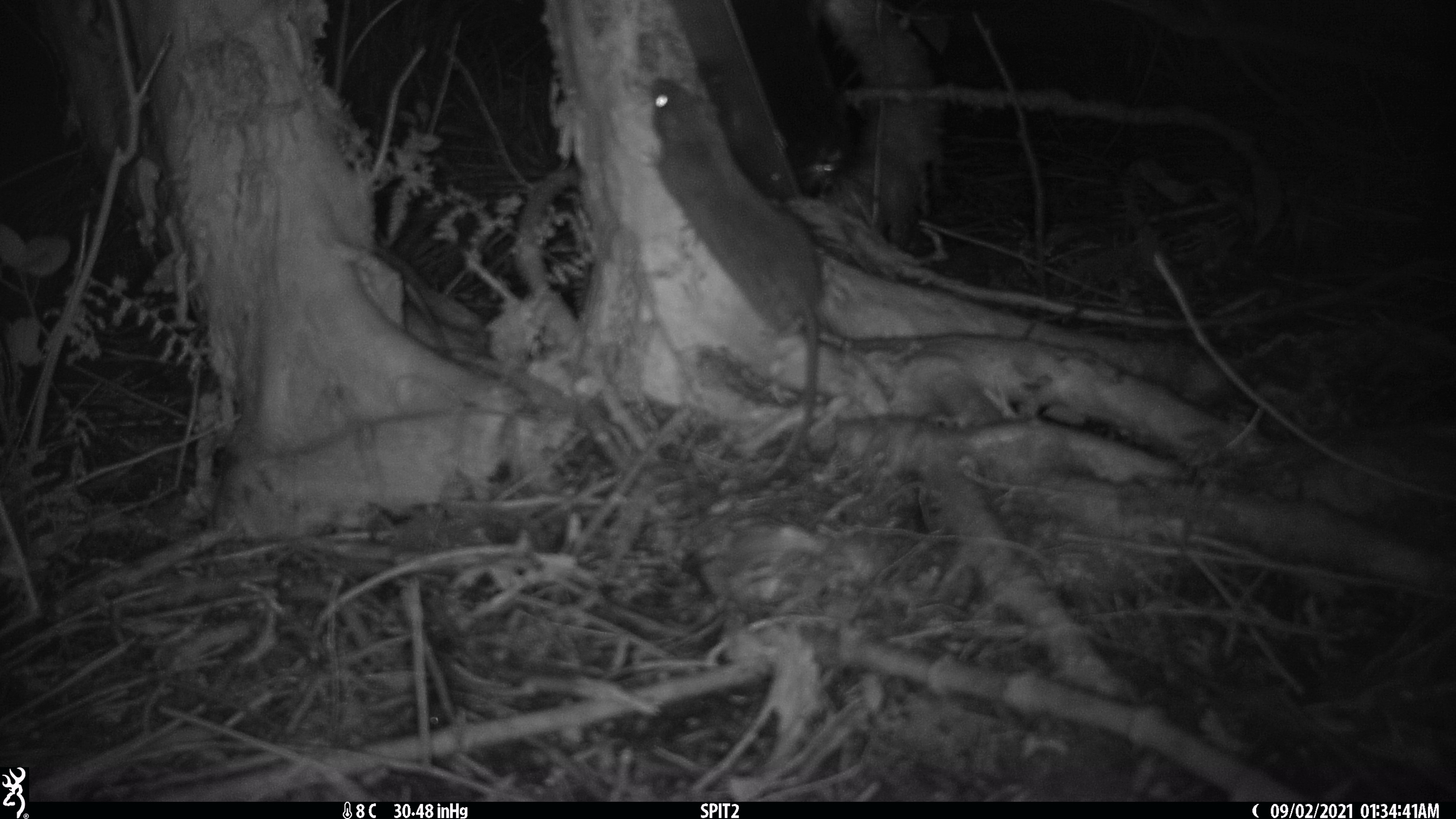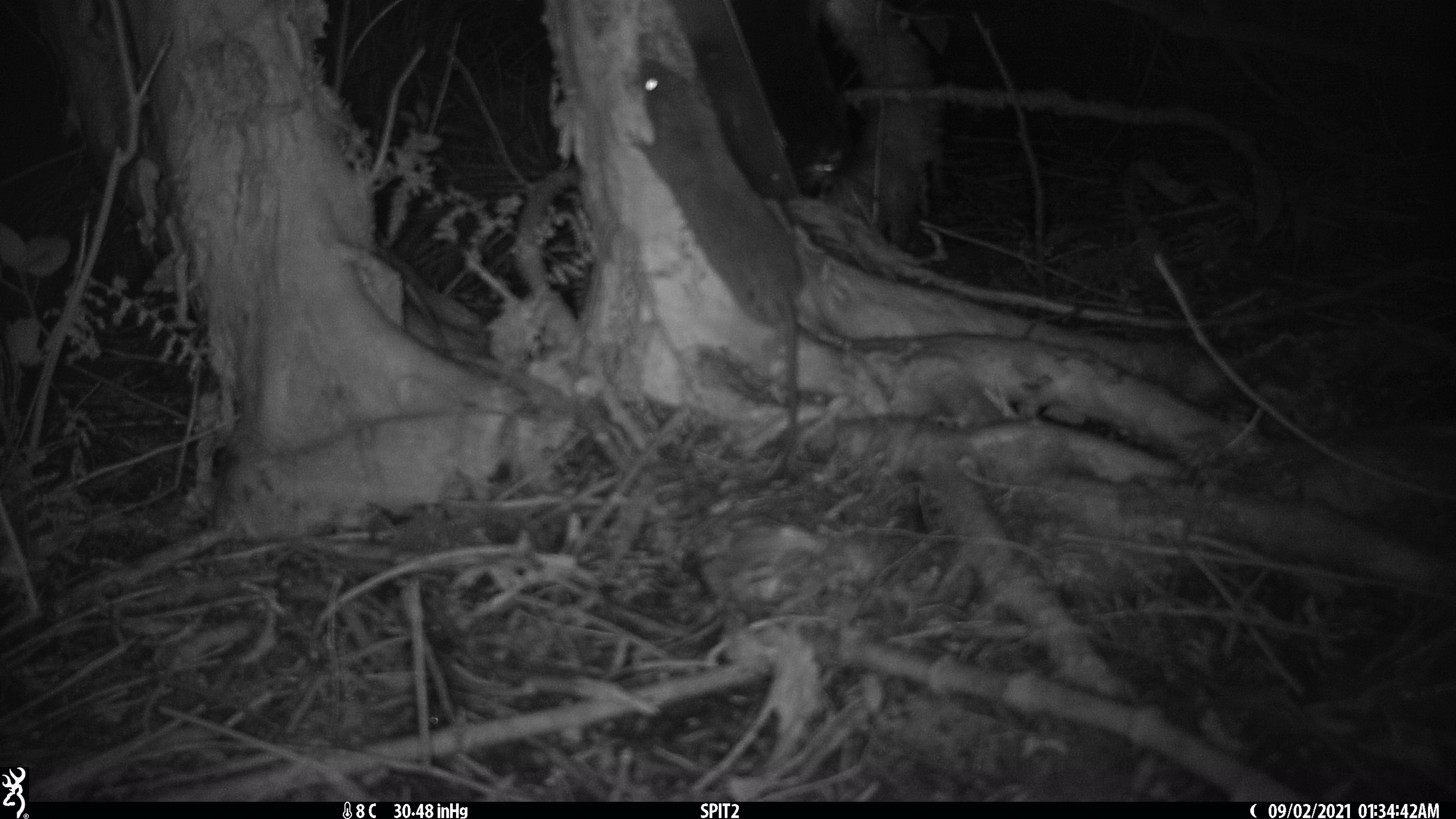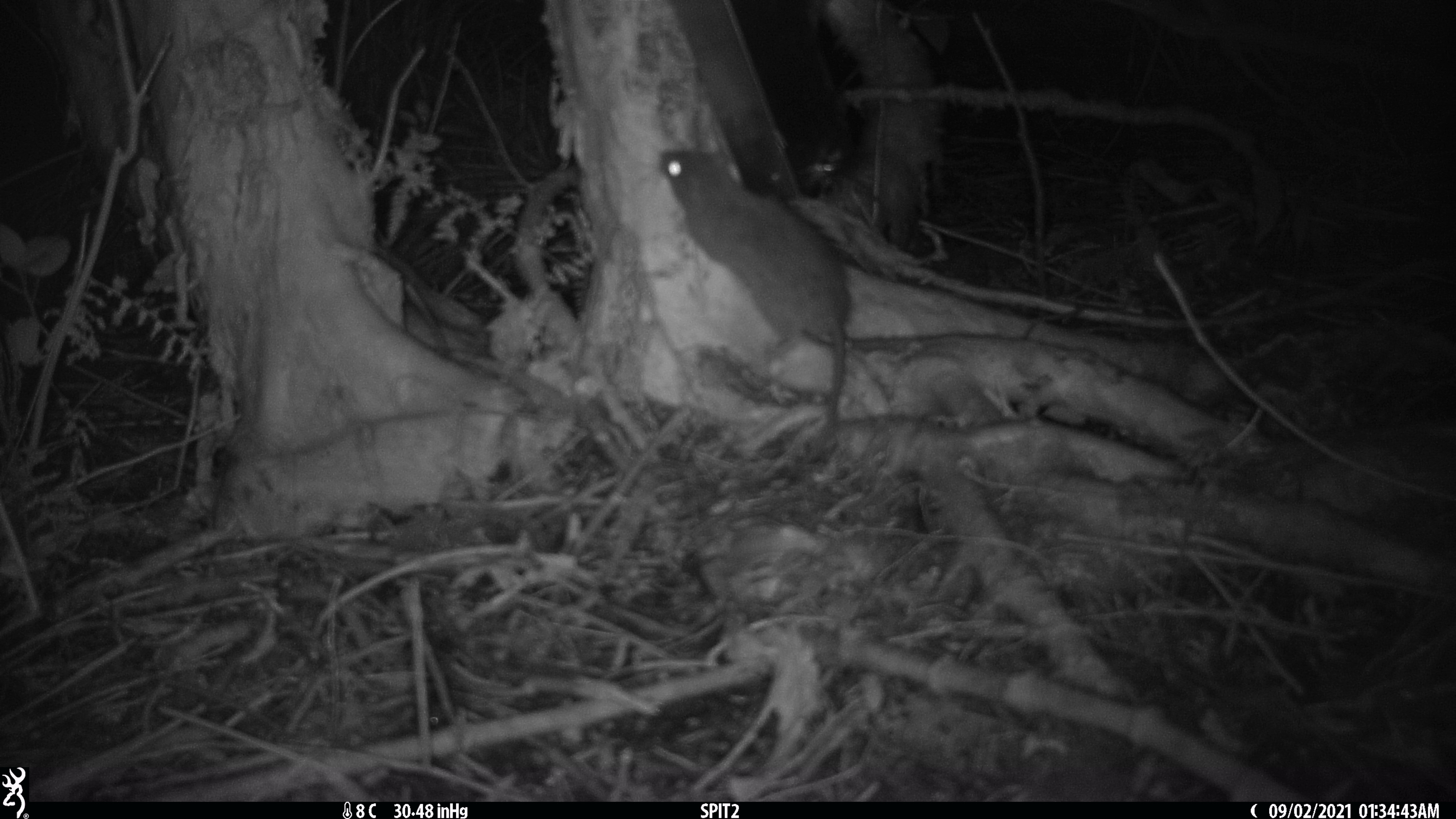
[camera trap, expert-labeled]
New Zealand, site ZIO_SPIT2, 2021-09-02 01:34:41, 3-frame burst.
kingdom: Animalia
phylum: Chordata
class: Mammalia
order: Rodentia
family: Muridae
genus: Rattus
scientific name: Rattus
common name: rat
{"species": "rat (Rattus)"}